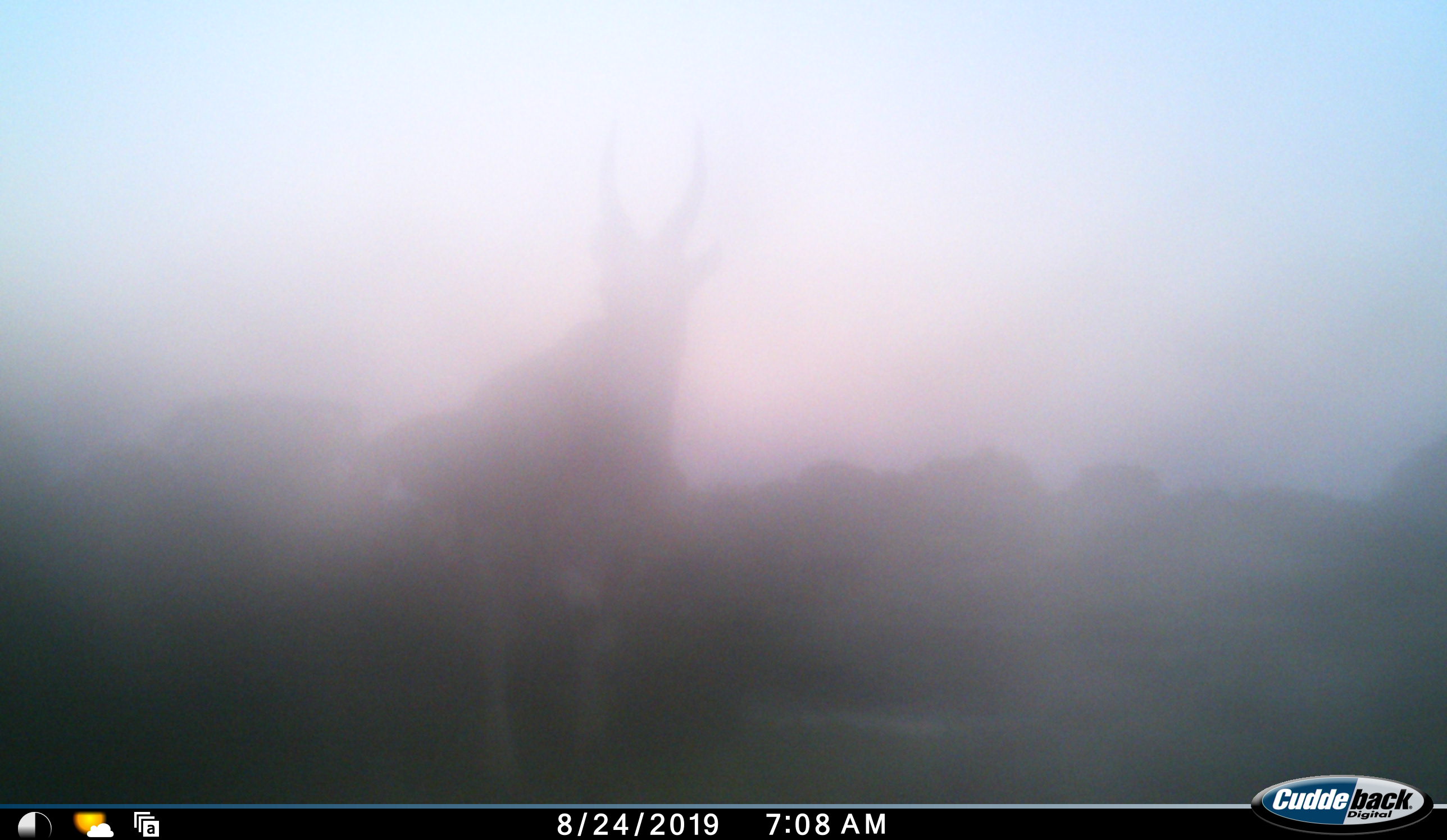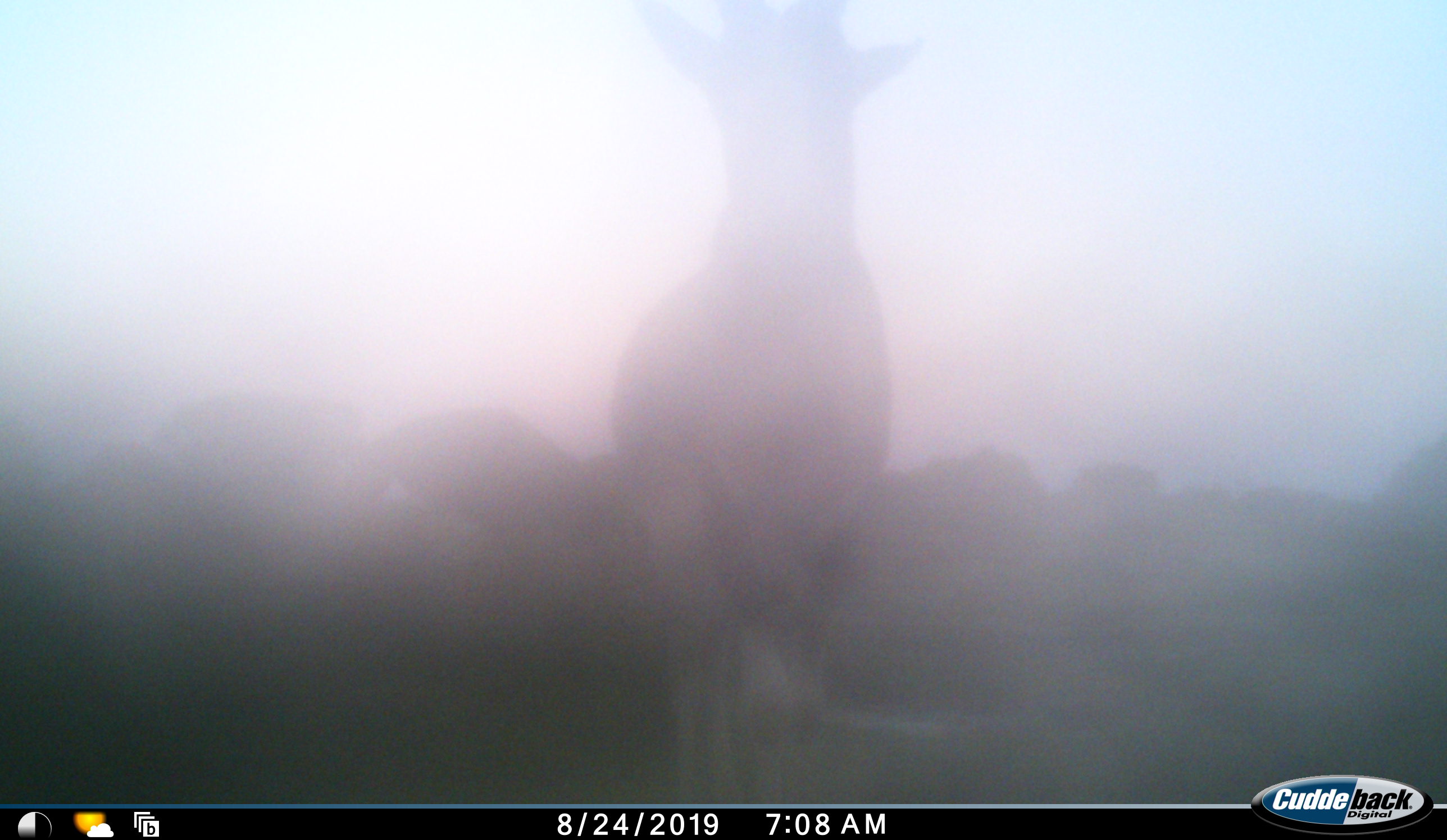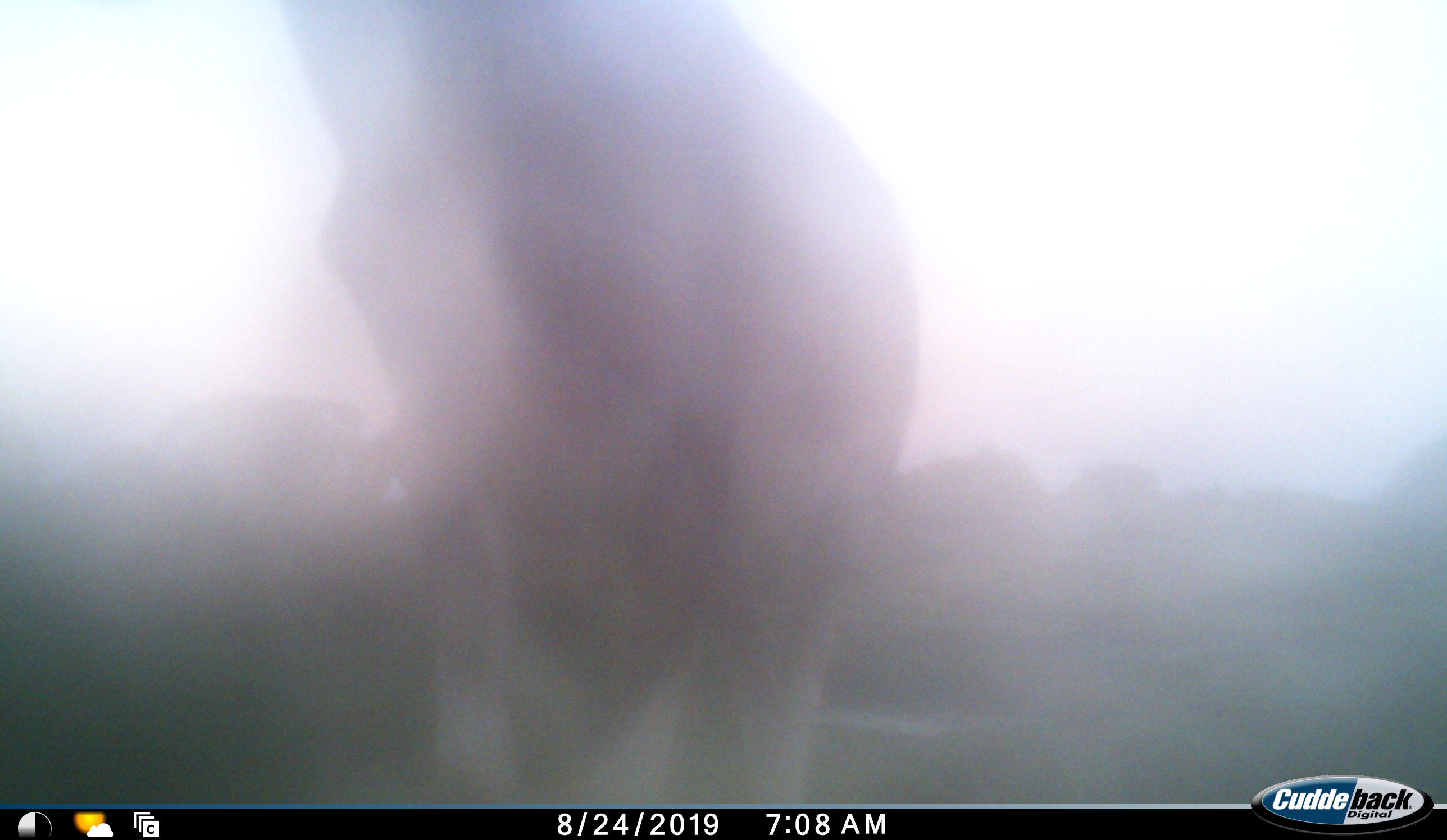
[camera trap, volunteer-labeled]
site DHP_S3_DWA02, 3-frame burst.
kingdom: Animalia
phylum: Chordata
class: Mammalia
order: Artiodactyla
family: Bovidae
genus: Damaliscus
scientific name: Damaliscus pygargus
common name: bontebok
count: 1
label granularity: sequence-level